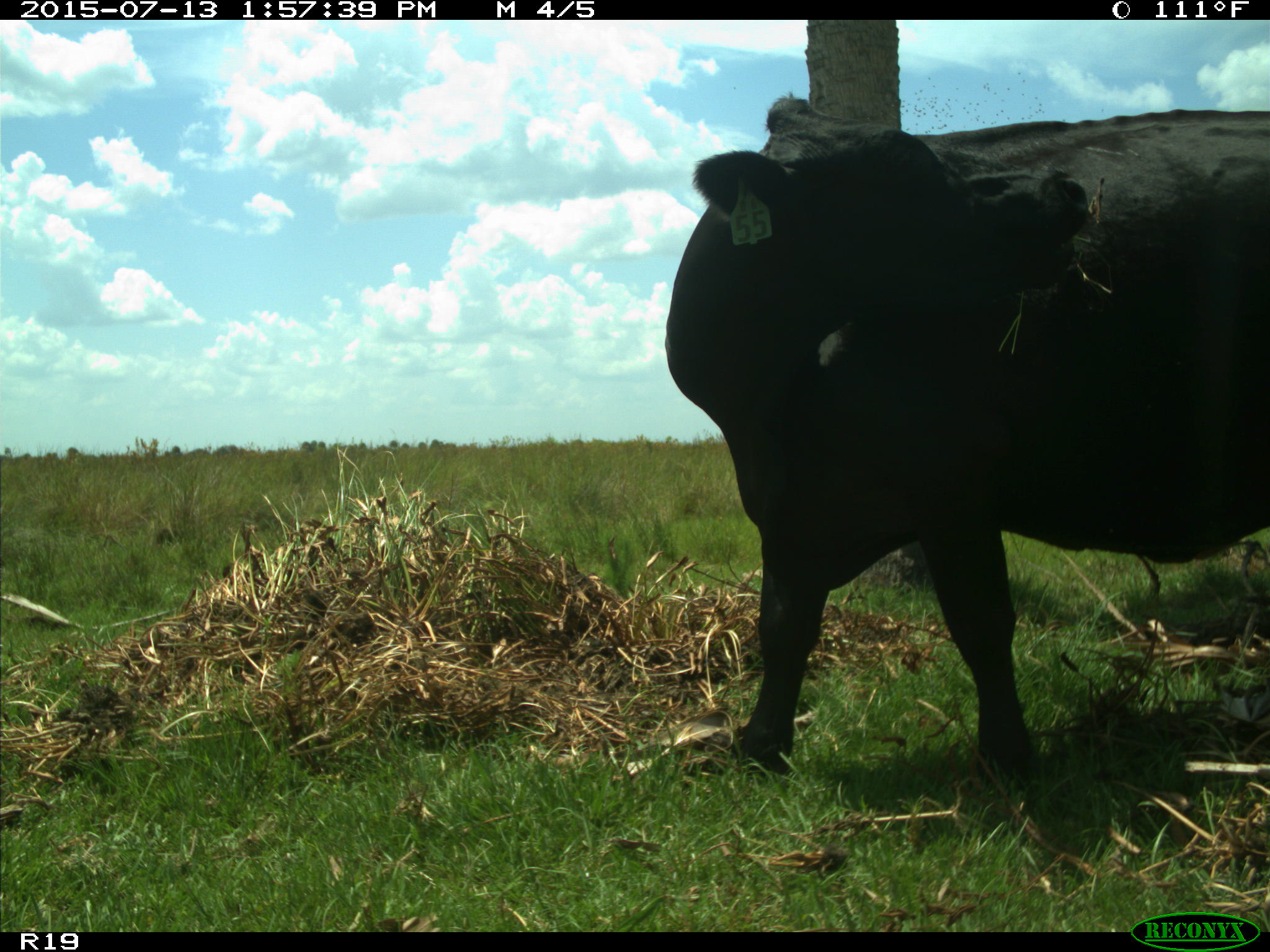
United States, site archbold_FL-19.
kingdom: Animalia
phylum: Chordata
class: Mammalia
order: Artiodactyla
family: Bovidae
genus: Bos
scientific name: Bos taurus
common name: domestic cow